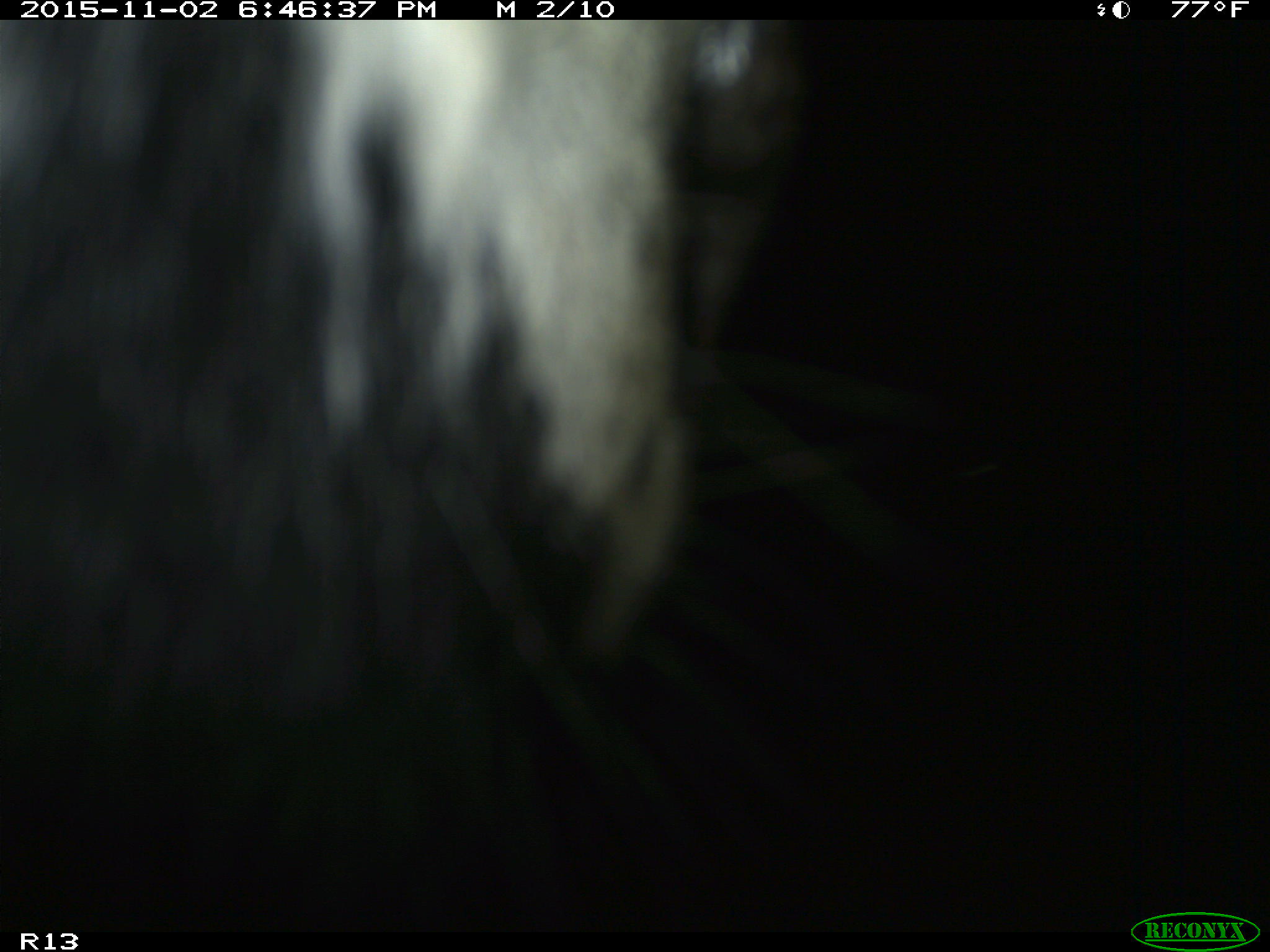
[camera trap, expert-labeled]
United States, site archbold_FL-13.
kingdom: Animalia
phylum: Chordata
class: Mammalia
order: Artiodactyla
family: Bovidae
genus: Bos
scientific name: Bos taurus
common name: domestic cow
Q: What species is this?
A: Bos taurus (domestic cow).